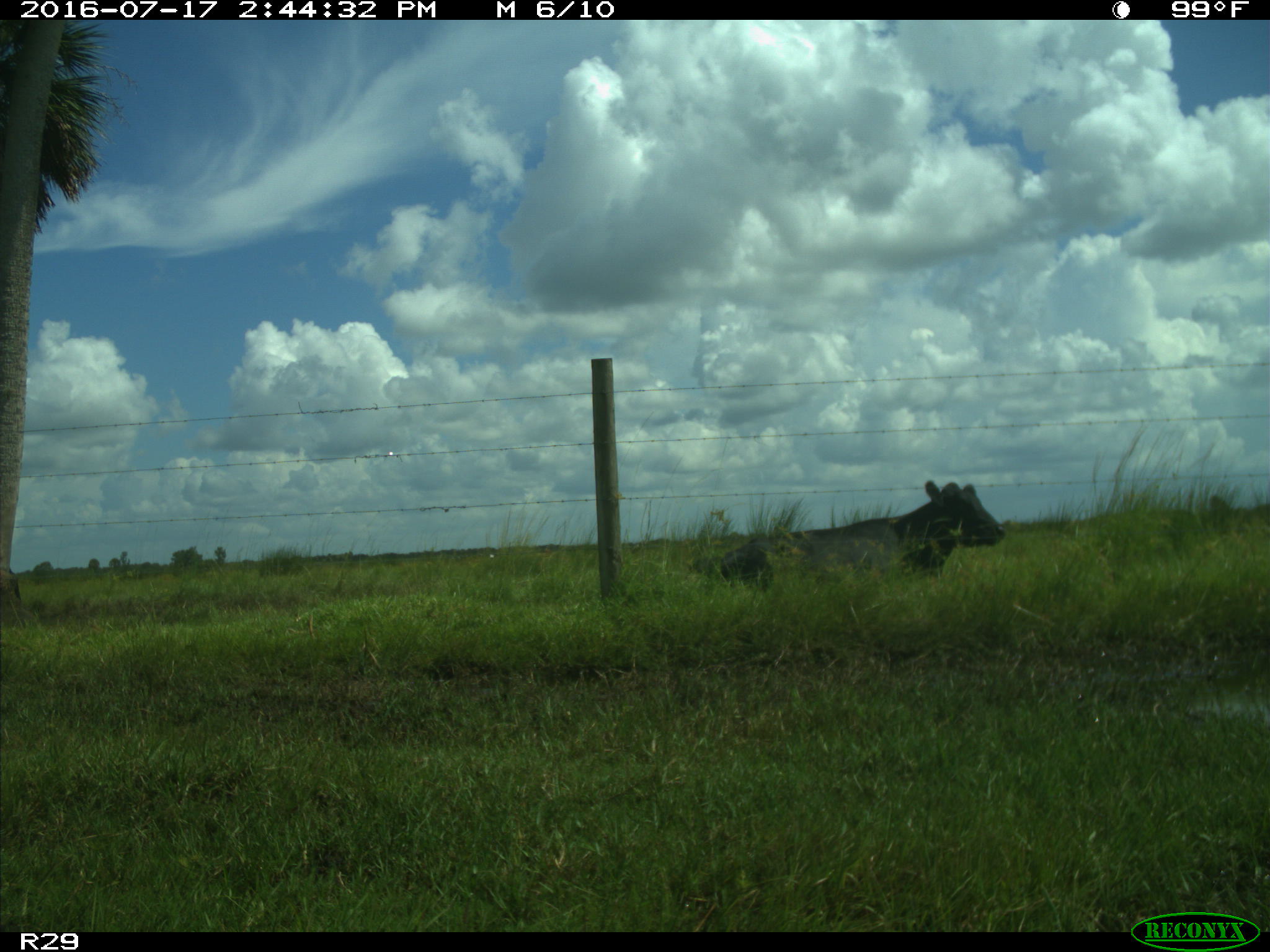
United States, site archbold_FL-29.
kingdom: Animalia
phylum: Chordata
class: Mammalia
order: Artiodactyla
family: Bovidae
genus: Bos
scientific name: Bos taurus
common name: domestic cow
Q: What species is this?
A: Bos taurus (domestic cow).